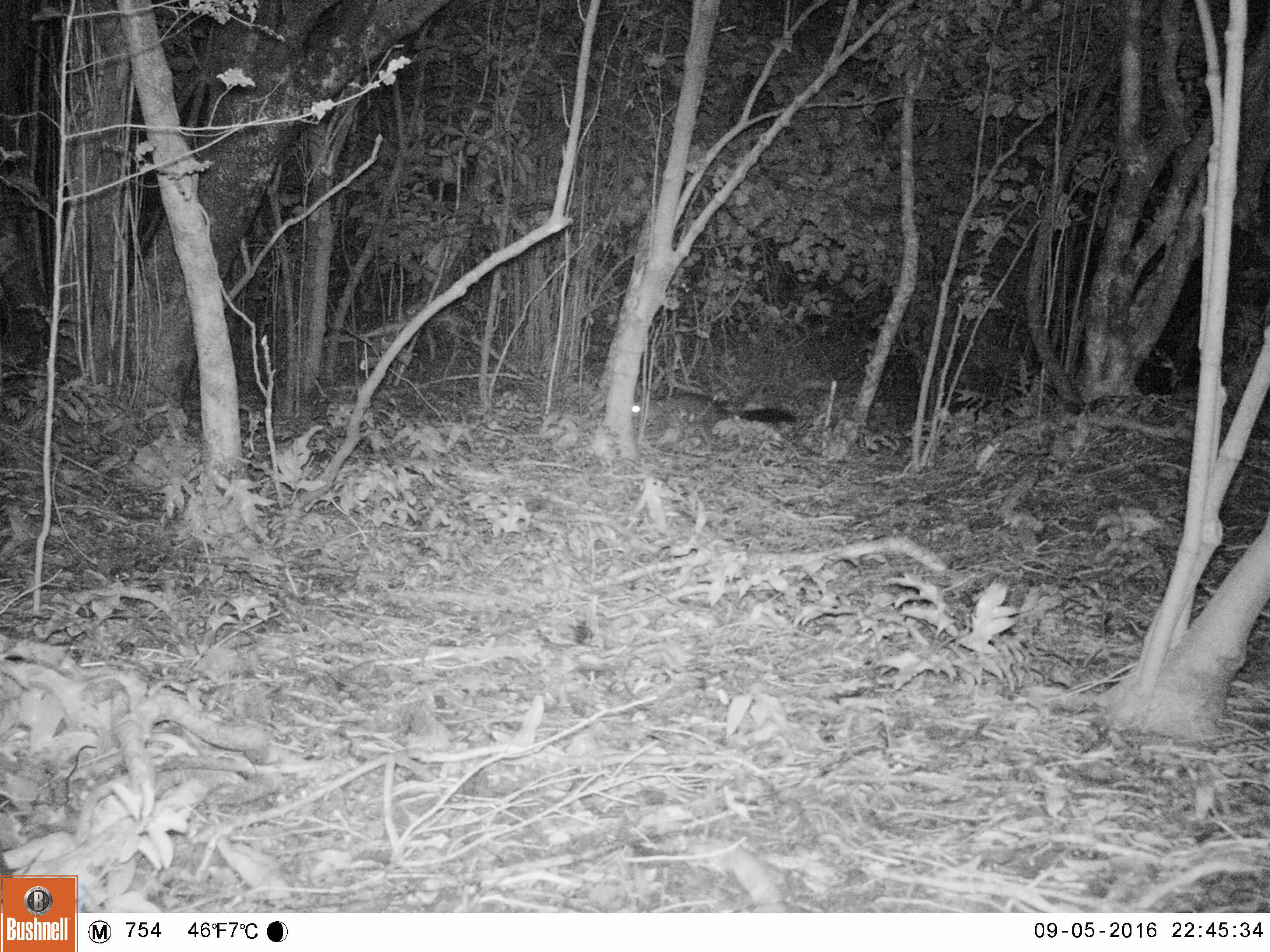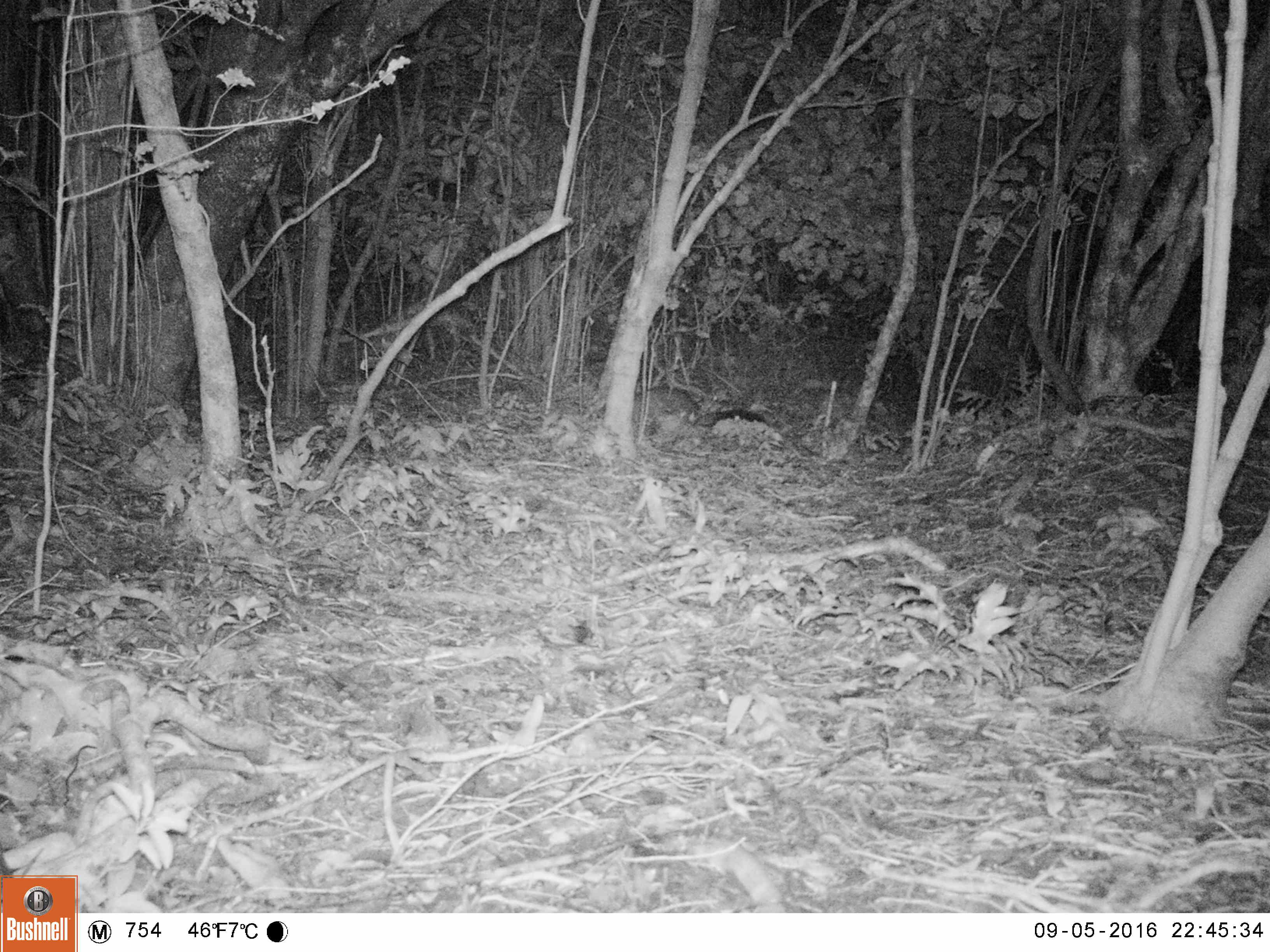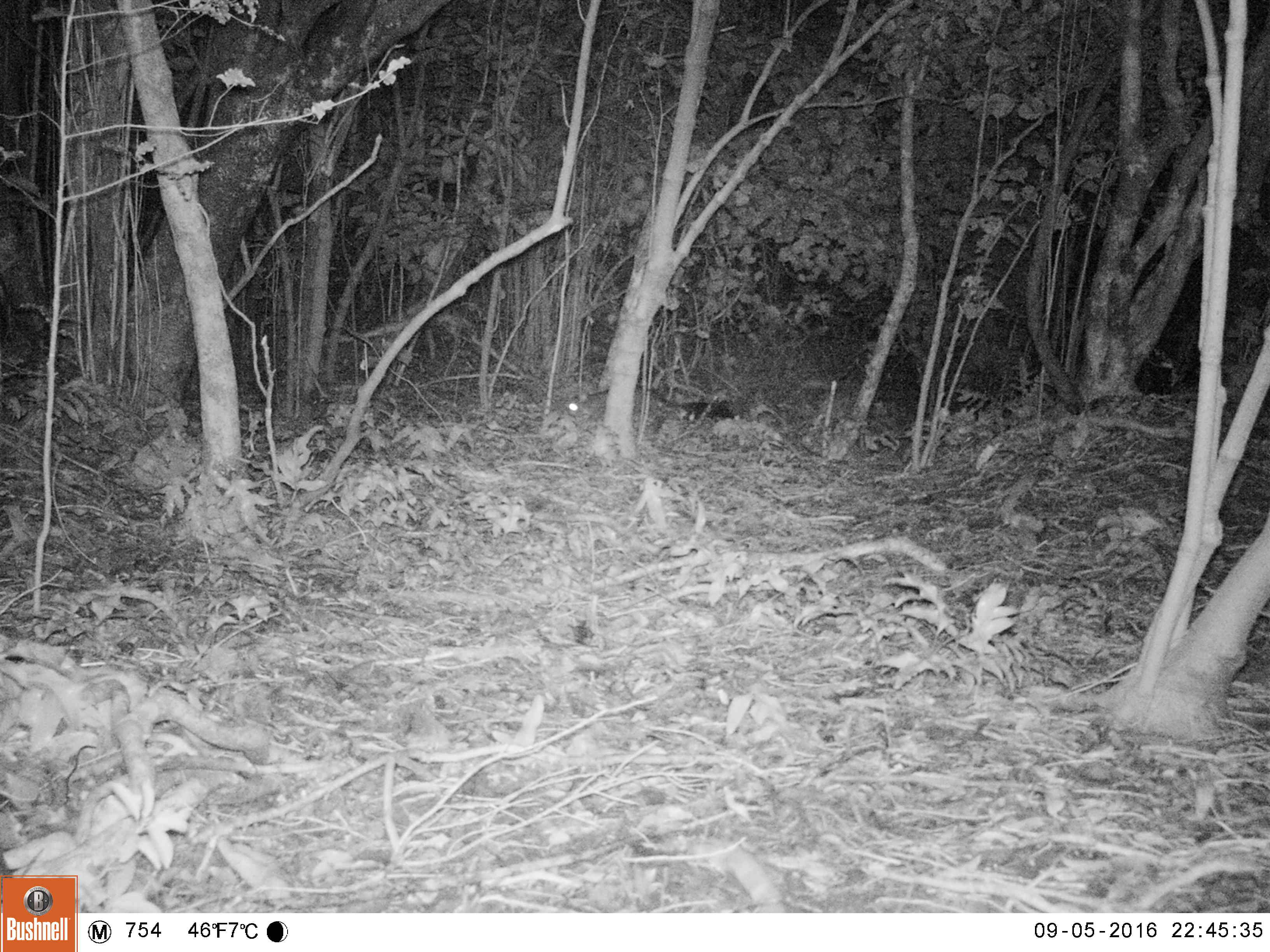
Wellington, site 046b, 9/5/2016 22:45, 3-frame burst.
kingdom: Animalia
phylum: Chordata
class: Mammalia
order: Didelphimorphia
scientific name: Didelphimorphia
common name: possum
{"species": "possum (Didelphimorphia)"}